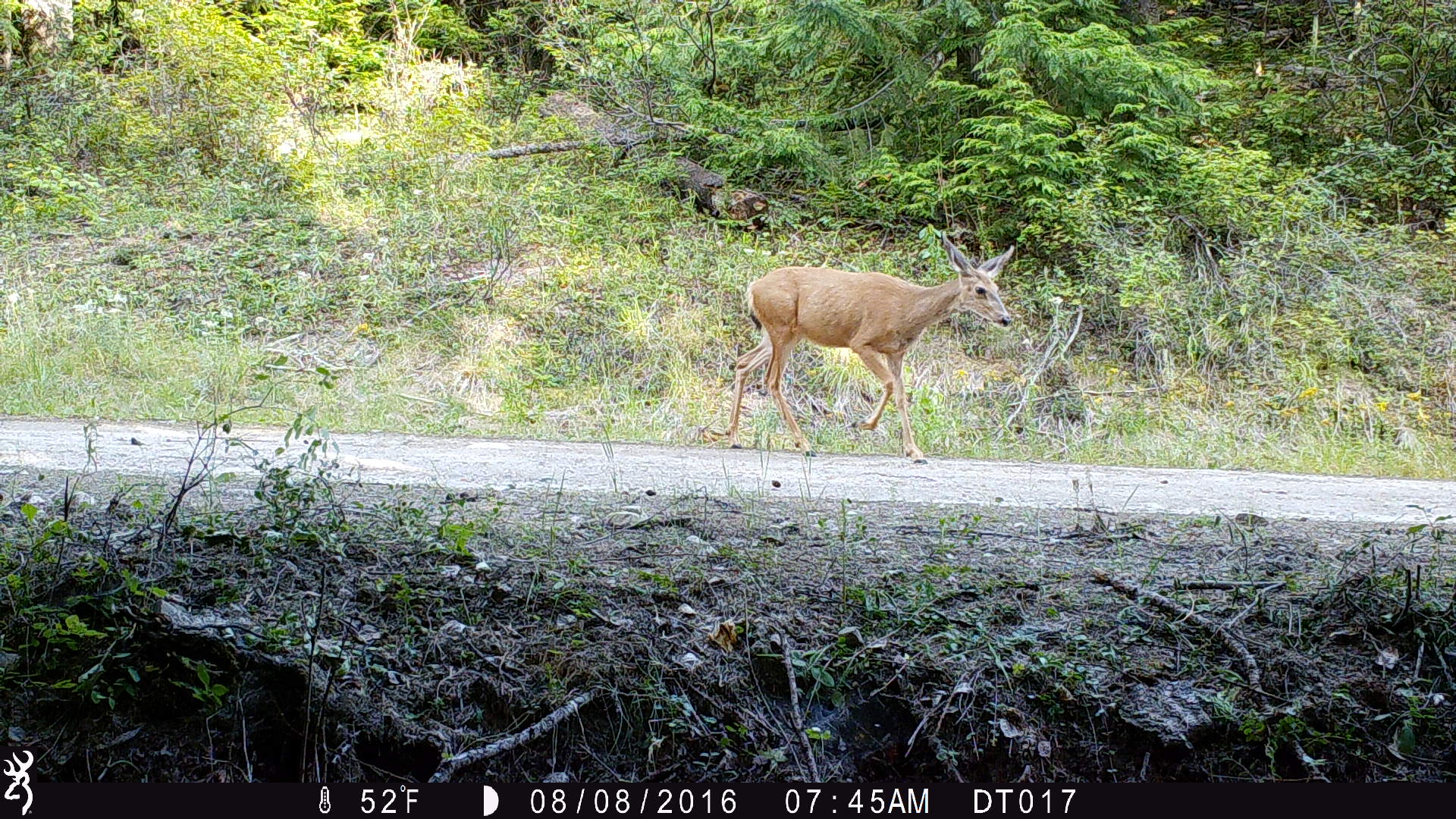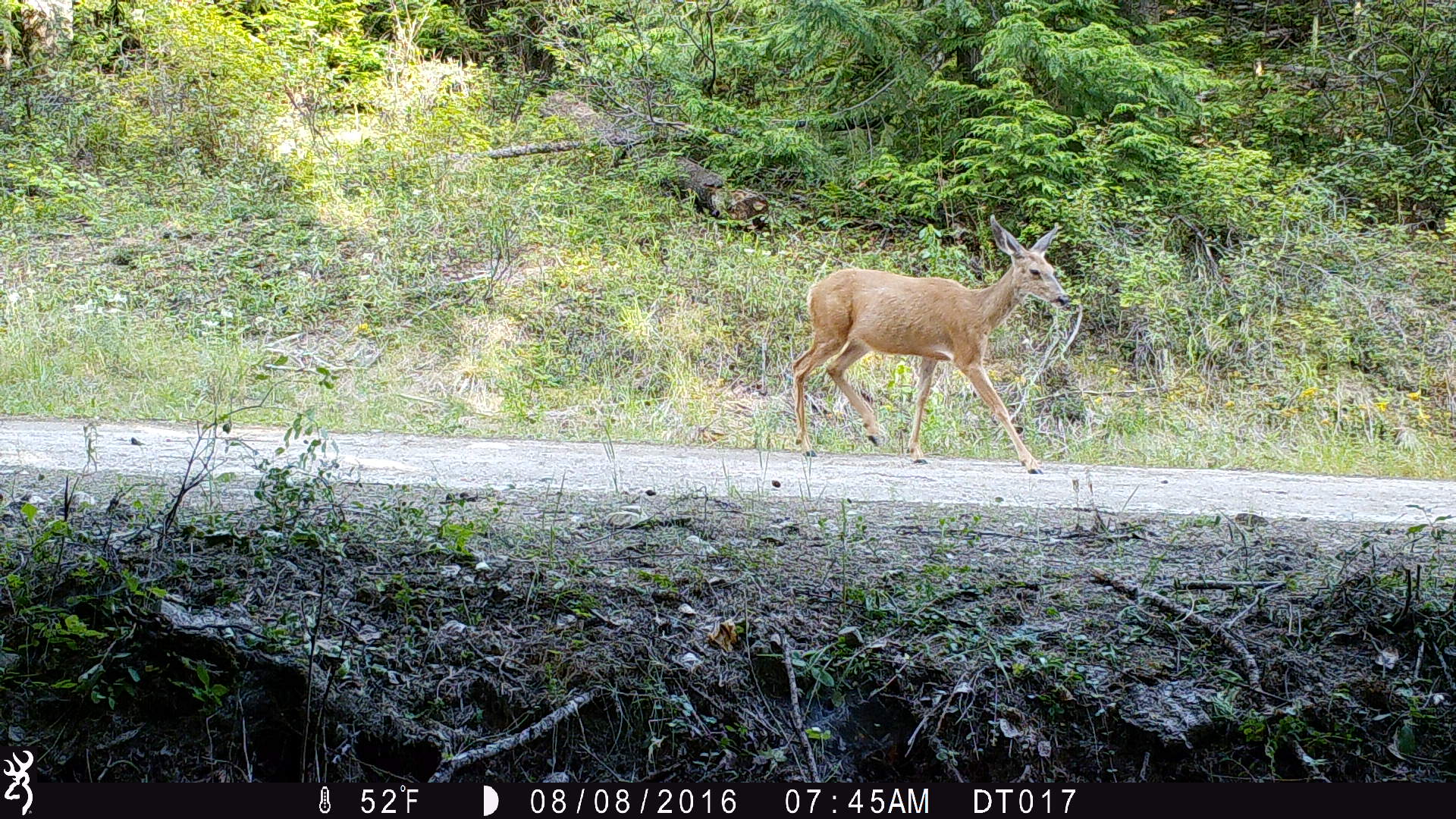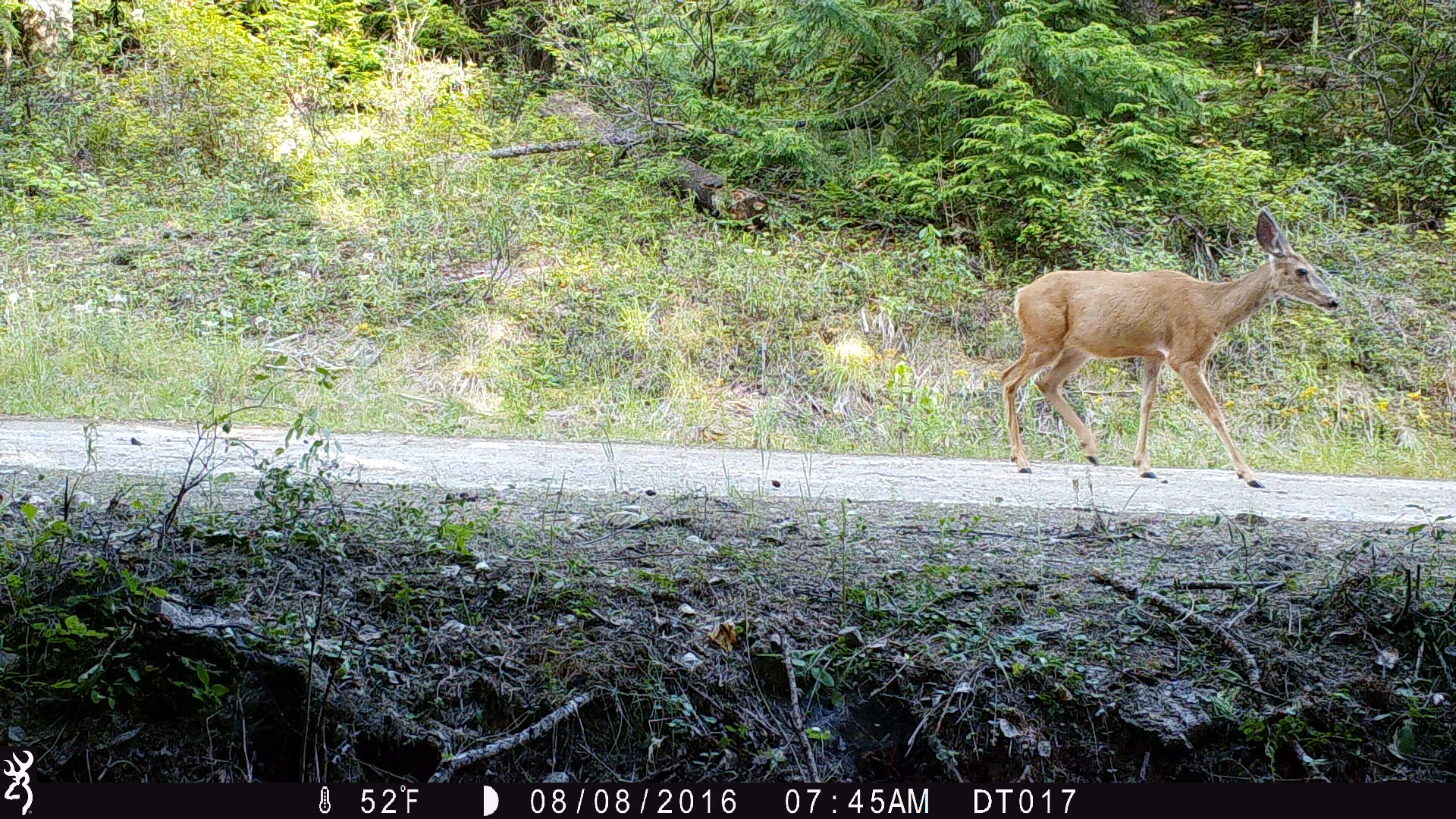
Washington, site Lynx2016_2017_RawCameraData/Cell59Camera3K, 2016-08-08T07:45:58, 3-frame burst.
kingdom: Animalia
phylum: Chordata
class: Mammalia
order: Artiodactyla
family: Cervidae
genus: Odocoileus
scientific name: Odocoileus hemionus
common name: mule deer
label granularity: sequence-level